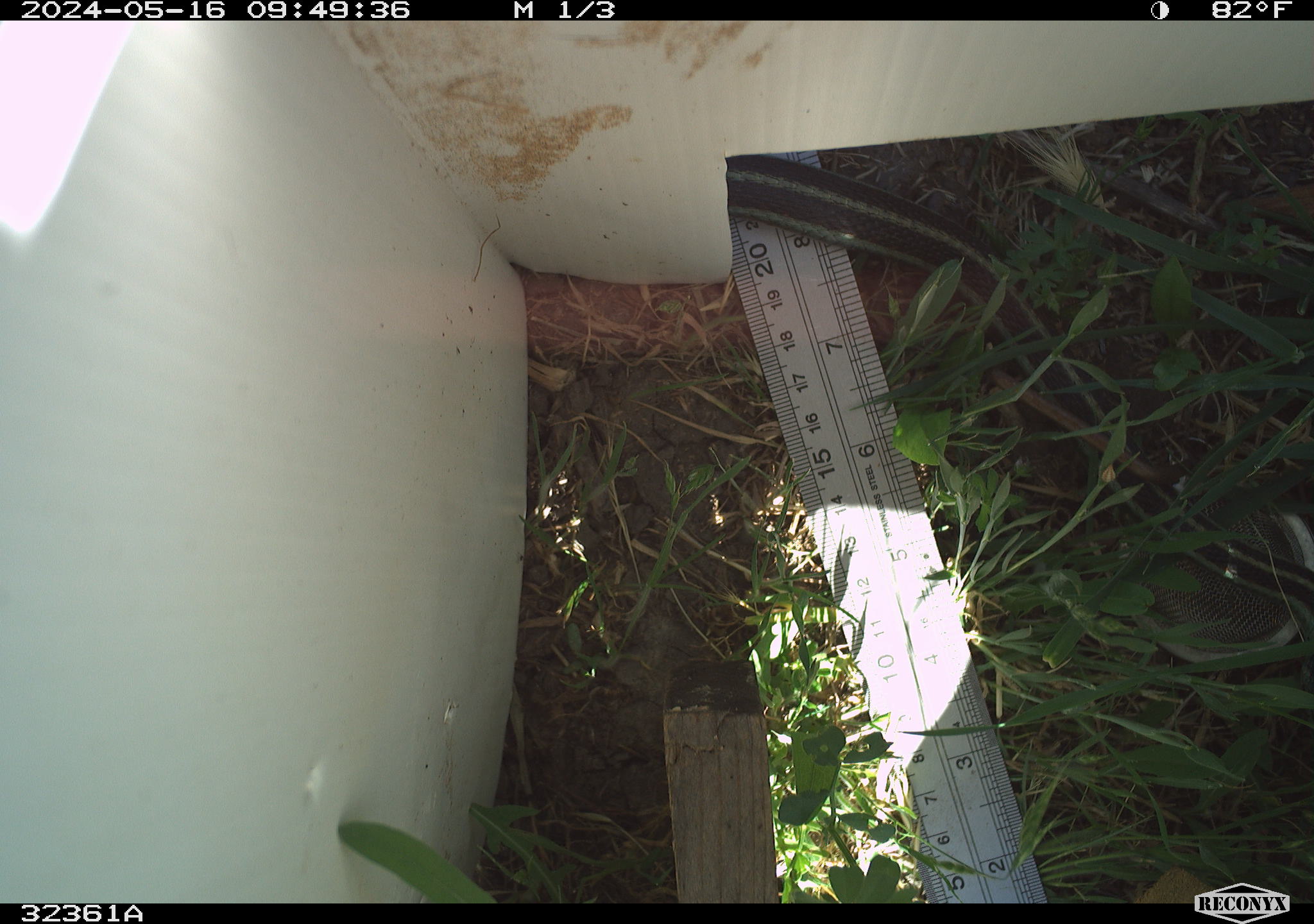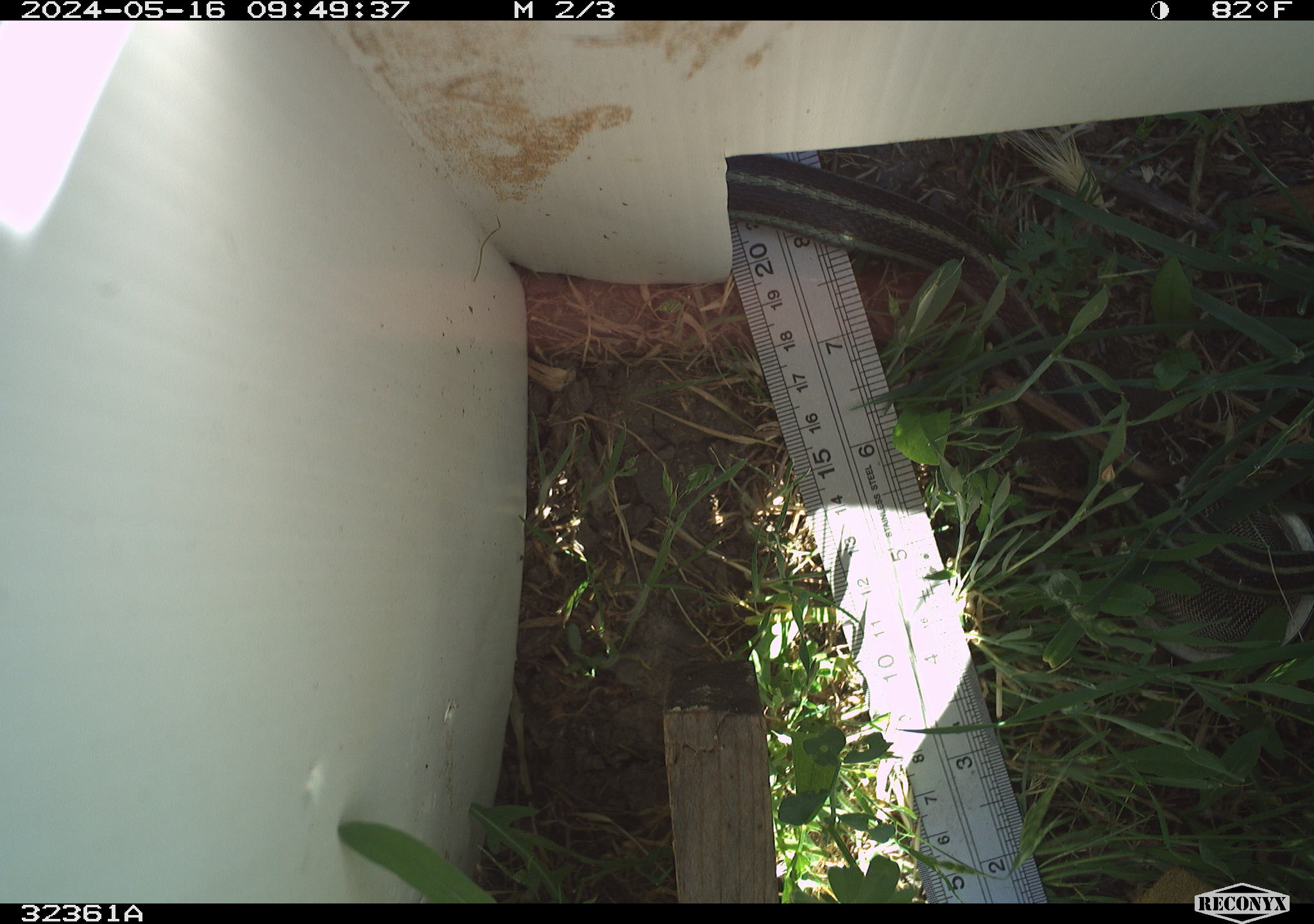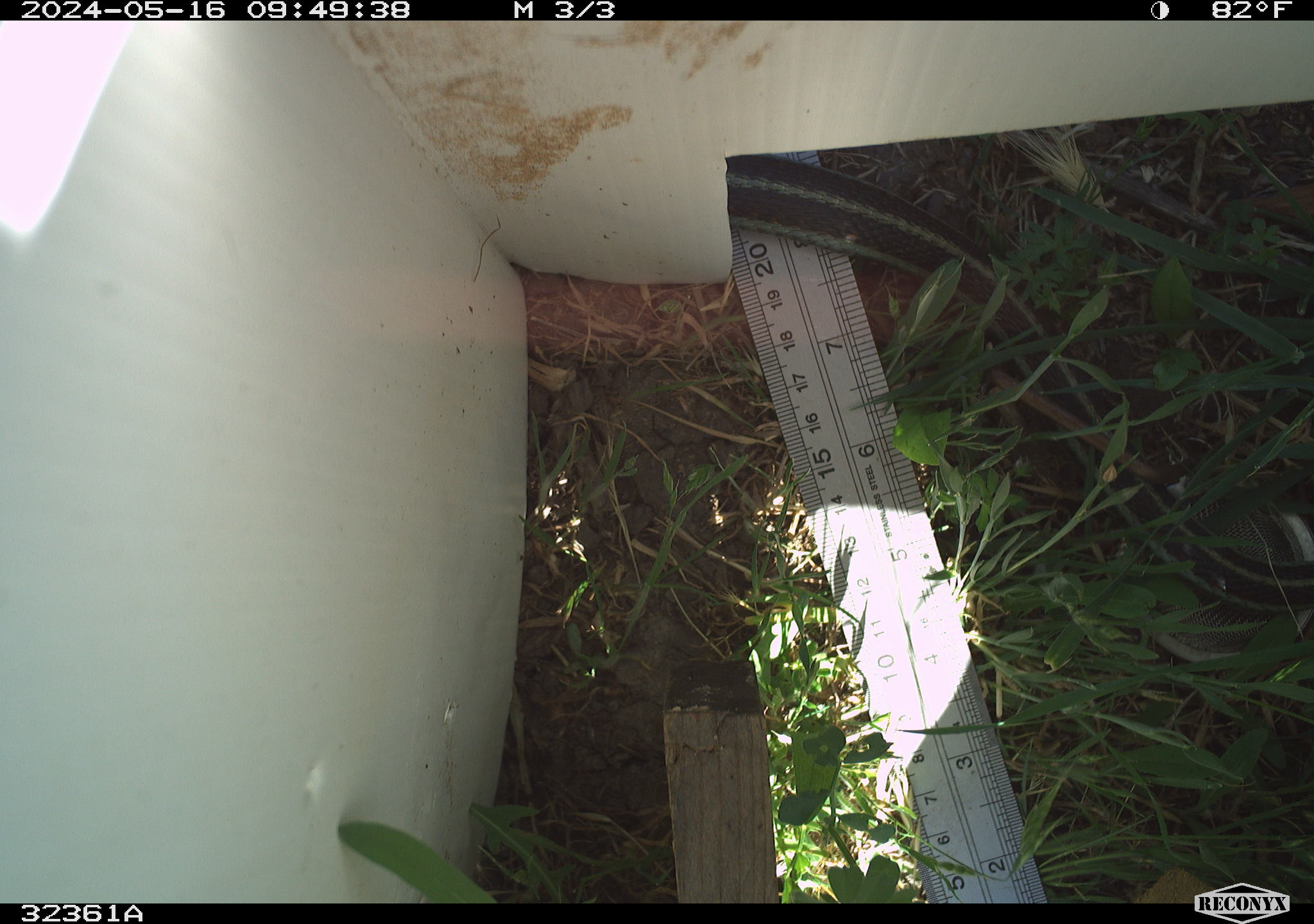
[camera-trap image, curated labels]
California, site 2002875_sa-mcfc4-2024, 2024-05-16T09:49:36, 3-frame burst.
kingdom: Animalia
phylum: Chordata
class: Reptilia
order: Squamata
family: Colubridae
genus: Thamnophis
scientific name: Thamnophis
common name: american gartersnakes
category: thamnophis species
Thamnophis species (american gartersnakes) (Thamnophis).